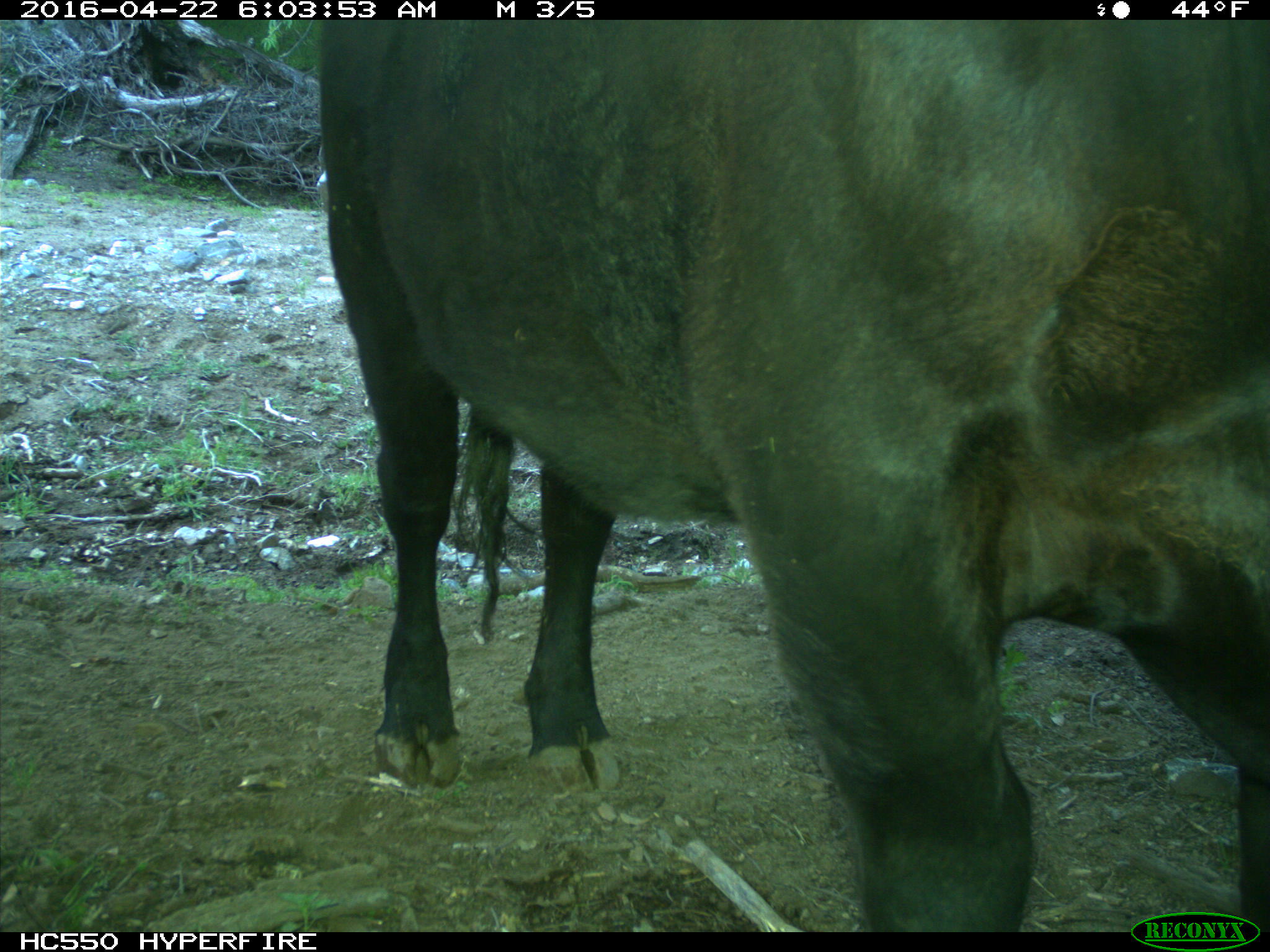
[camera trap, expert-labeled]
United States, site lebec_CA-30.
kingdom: Animalia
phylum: Chordata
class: Mammalia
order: Artiodactyla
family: Bovidae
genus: Bos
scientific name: Bos taurus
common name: domestic cow